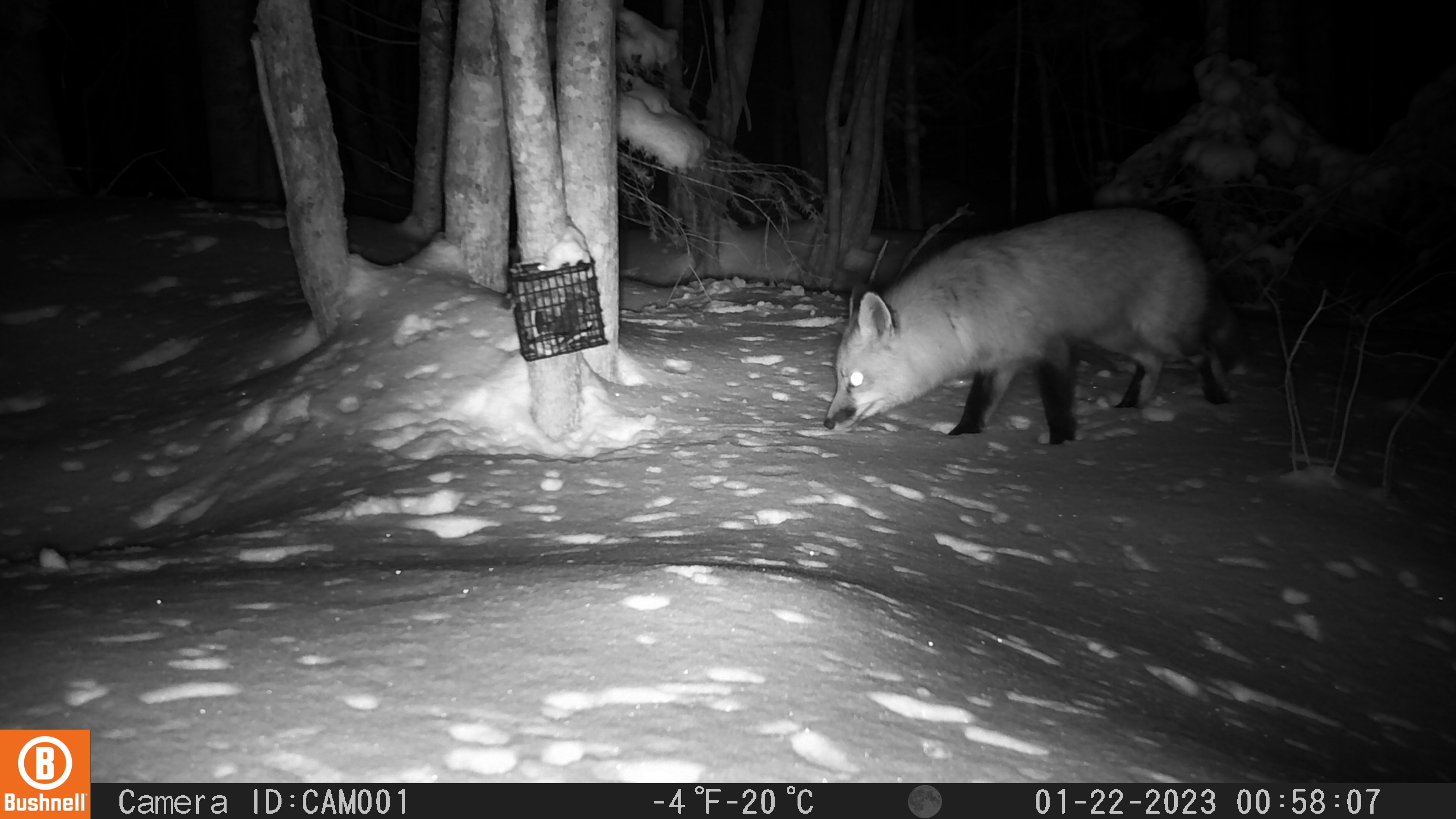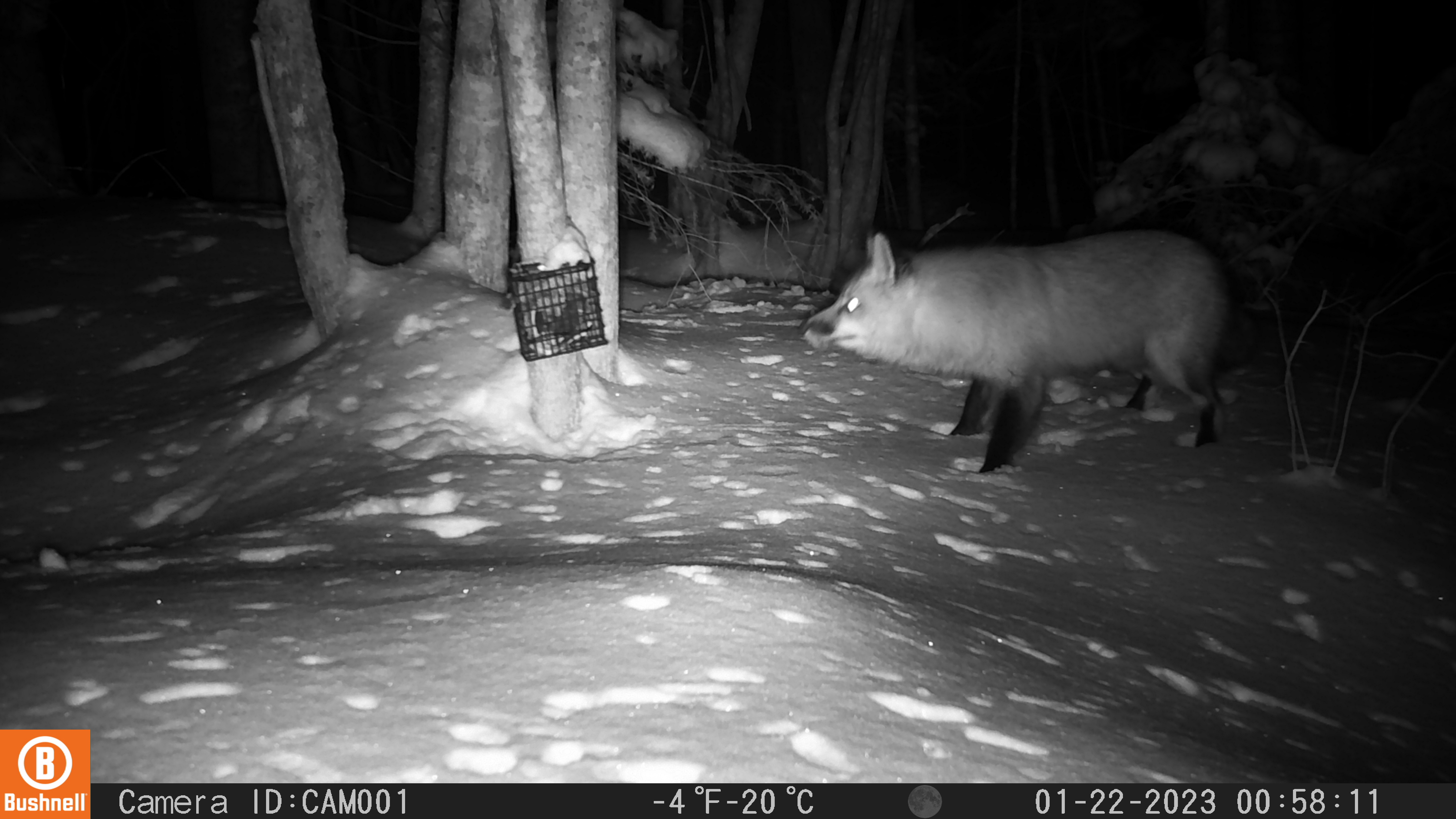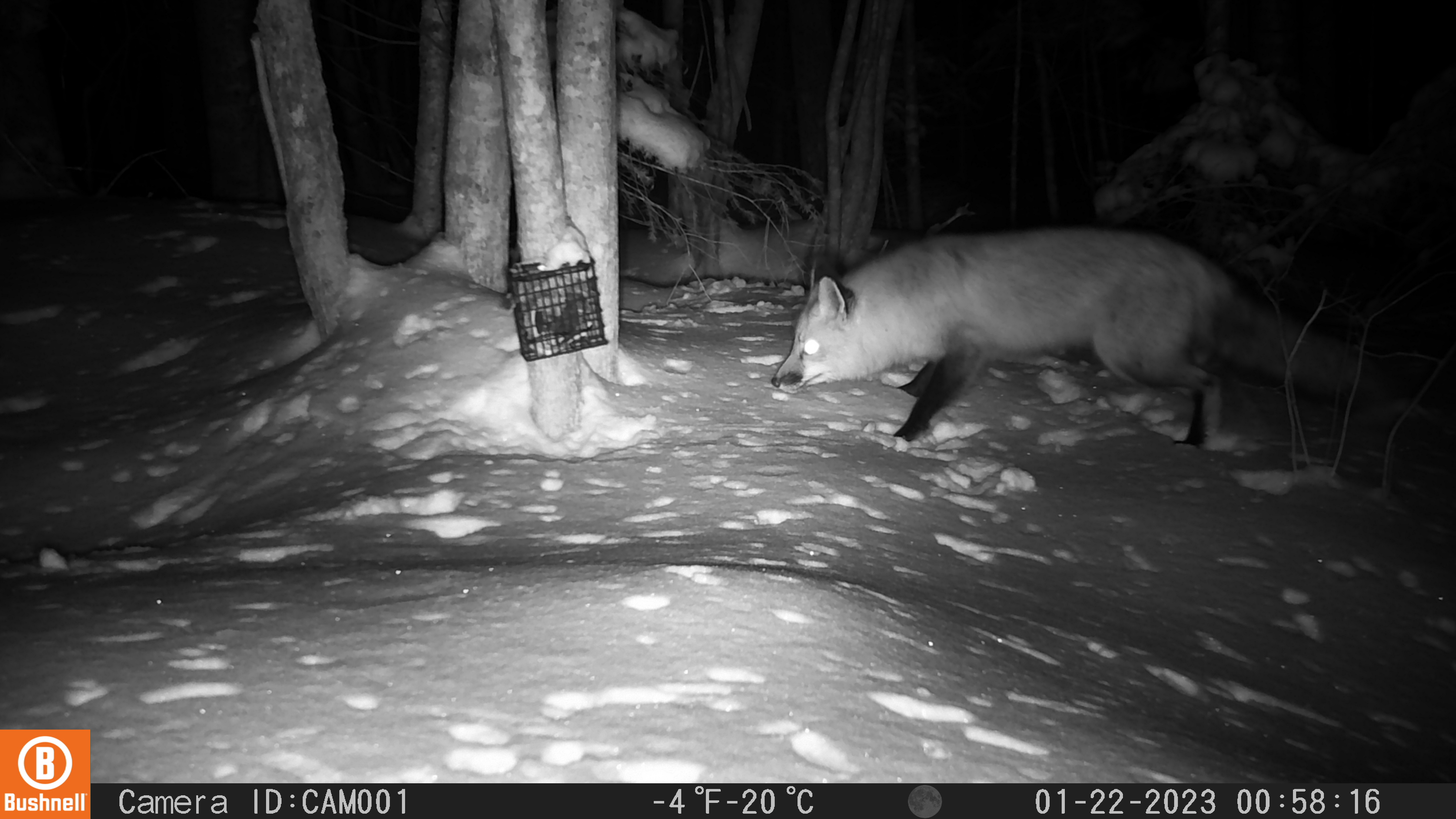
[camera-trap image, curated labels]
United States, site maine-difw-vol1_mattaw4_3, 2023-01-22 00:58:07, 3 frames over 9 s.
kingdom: Animalia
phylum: Chordata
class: Mammalia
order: Carnivora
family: Canidae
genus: Vulpes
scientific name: Vulpes vulpes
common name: red fox